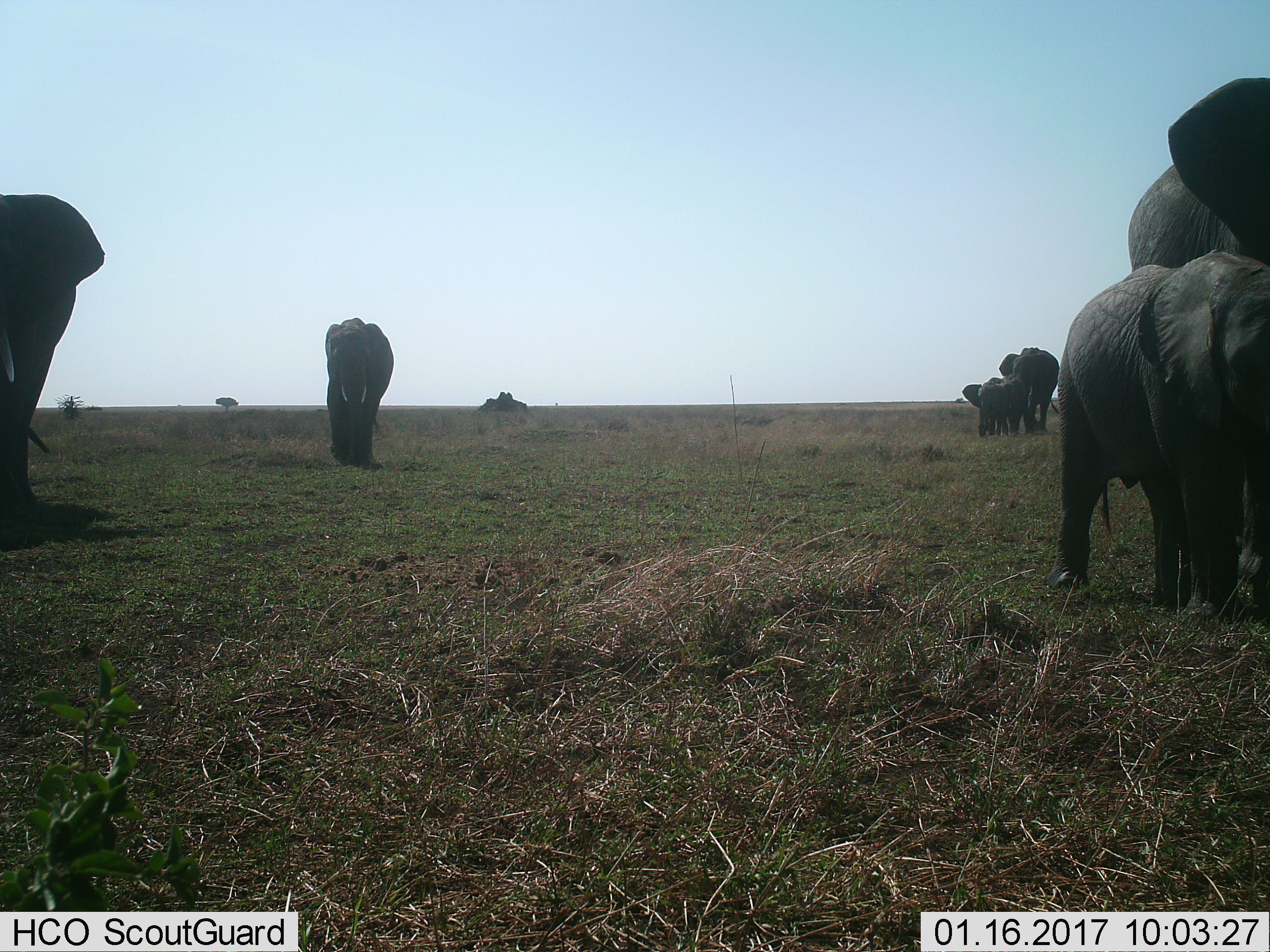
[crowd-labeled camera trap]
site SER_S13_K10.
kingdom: Animalia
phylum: Chordata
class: Mammalia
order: Proboscidea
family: Elephantidae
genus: Loxodonta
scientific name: Loxodonta africana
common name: african bush elephant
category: elephant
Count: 6.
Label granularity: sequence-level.